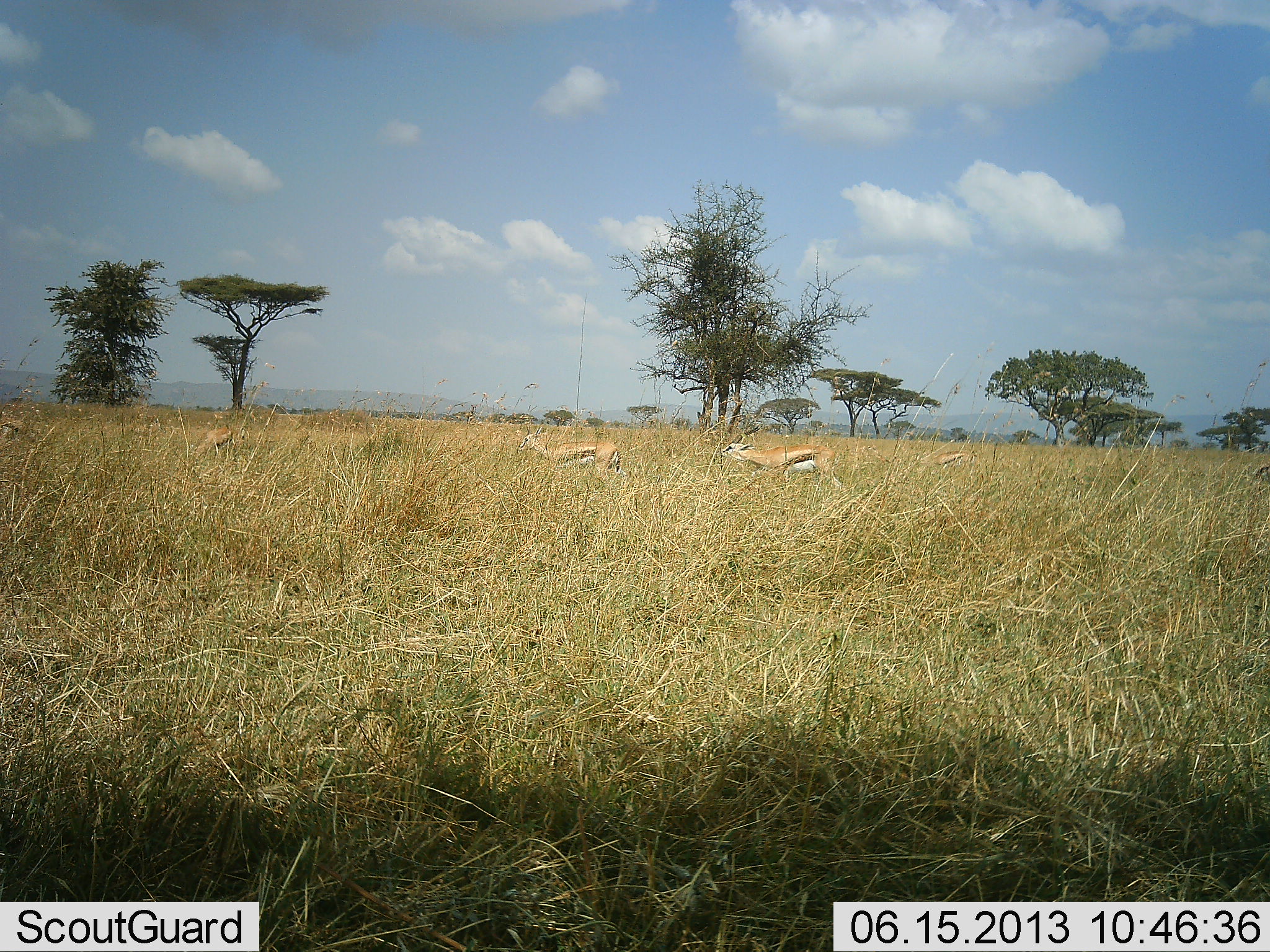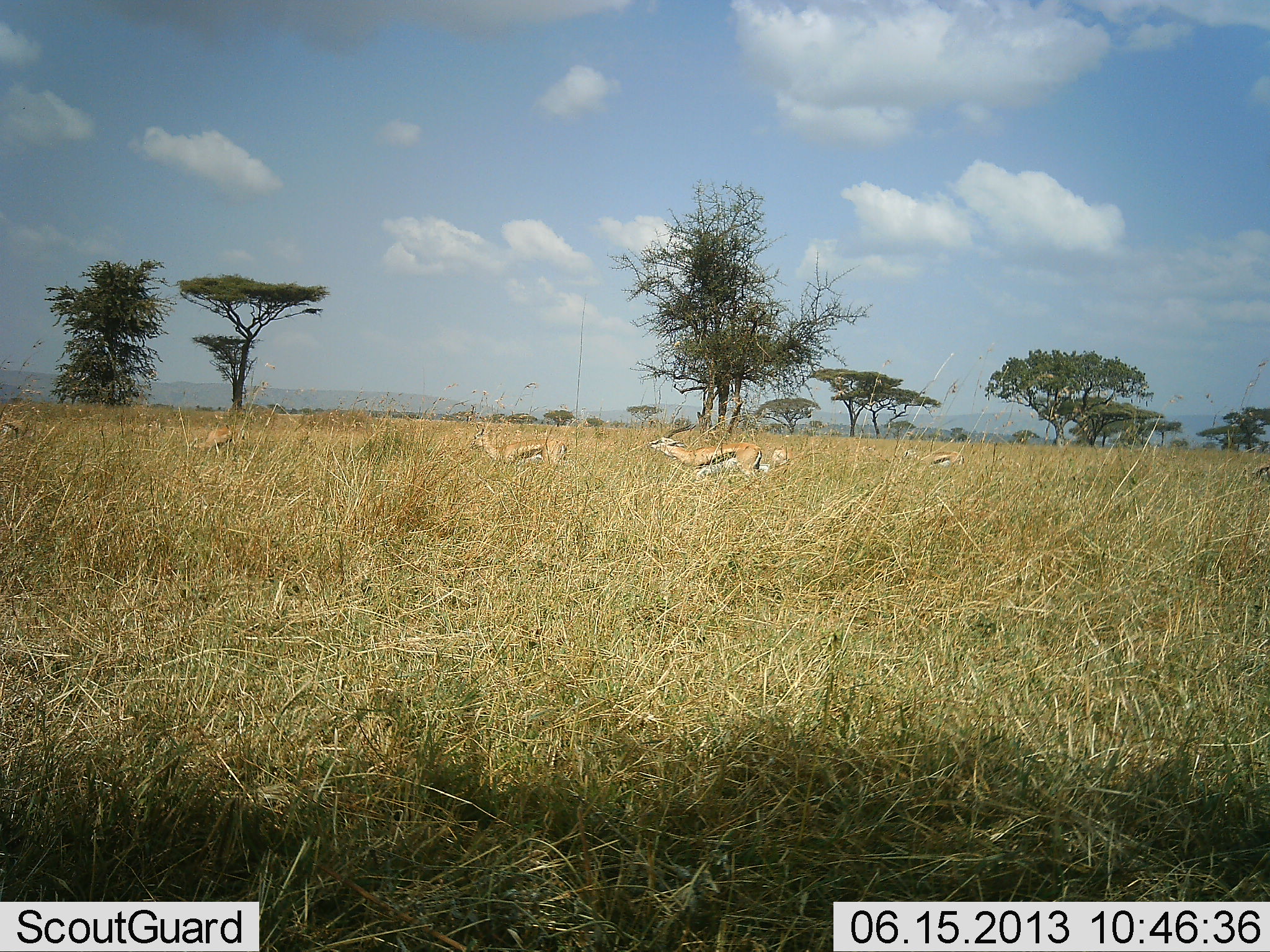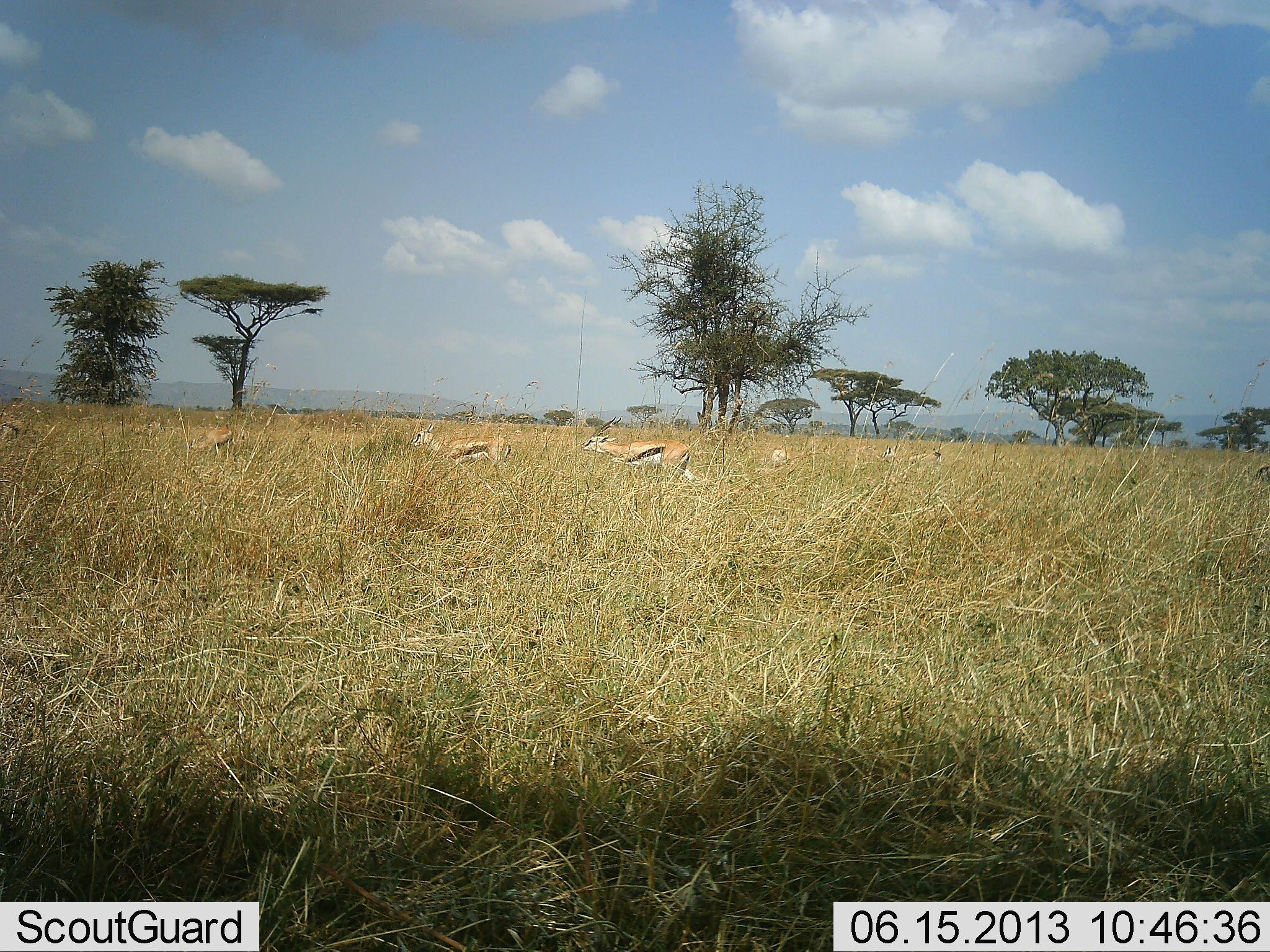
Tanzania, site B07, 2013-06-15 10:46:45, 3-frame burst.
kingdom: Animalia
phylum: Chordata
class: Mammalia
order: Artiodactyla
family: Bovidae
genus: Eudorcas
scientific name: Eudorcas thomsonii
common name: thomson's gazelle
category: gazellethomsons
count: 5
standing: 38%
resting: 0%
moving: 86%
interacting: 19%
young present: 0%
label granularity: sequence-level